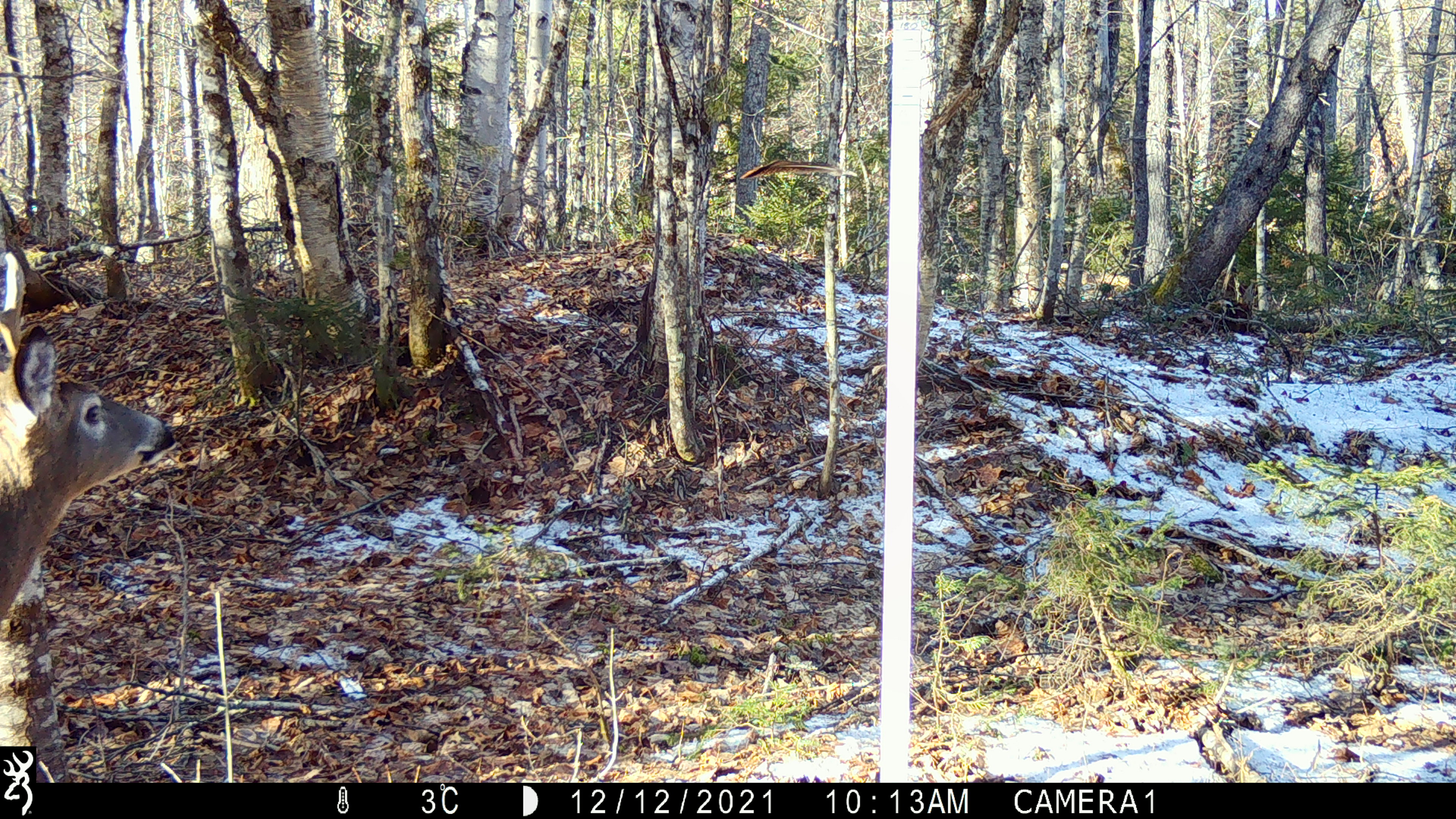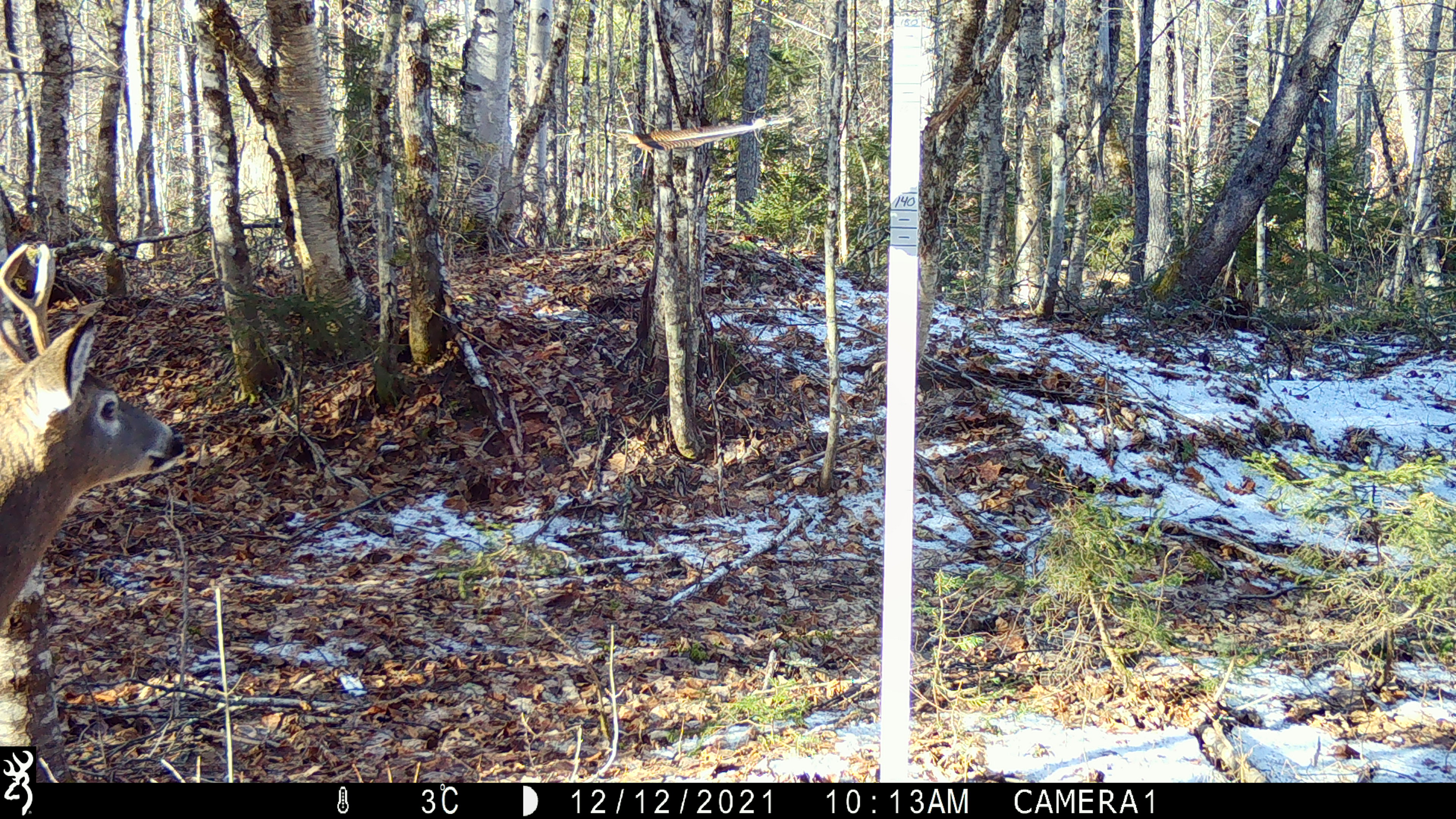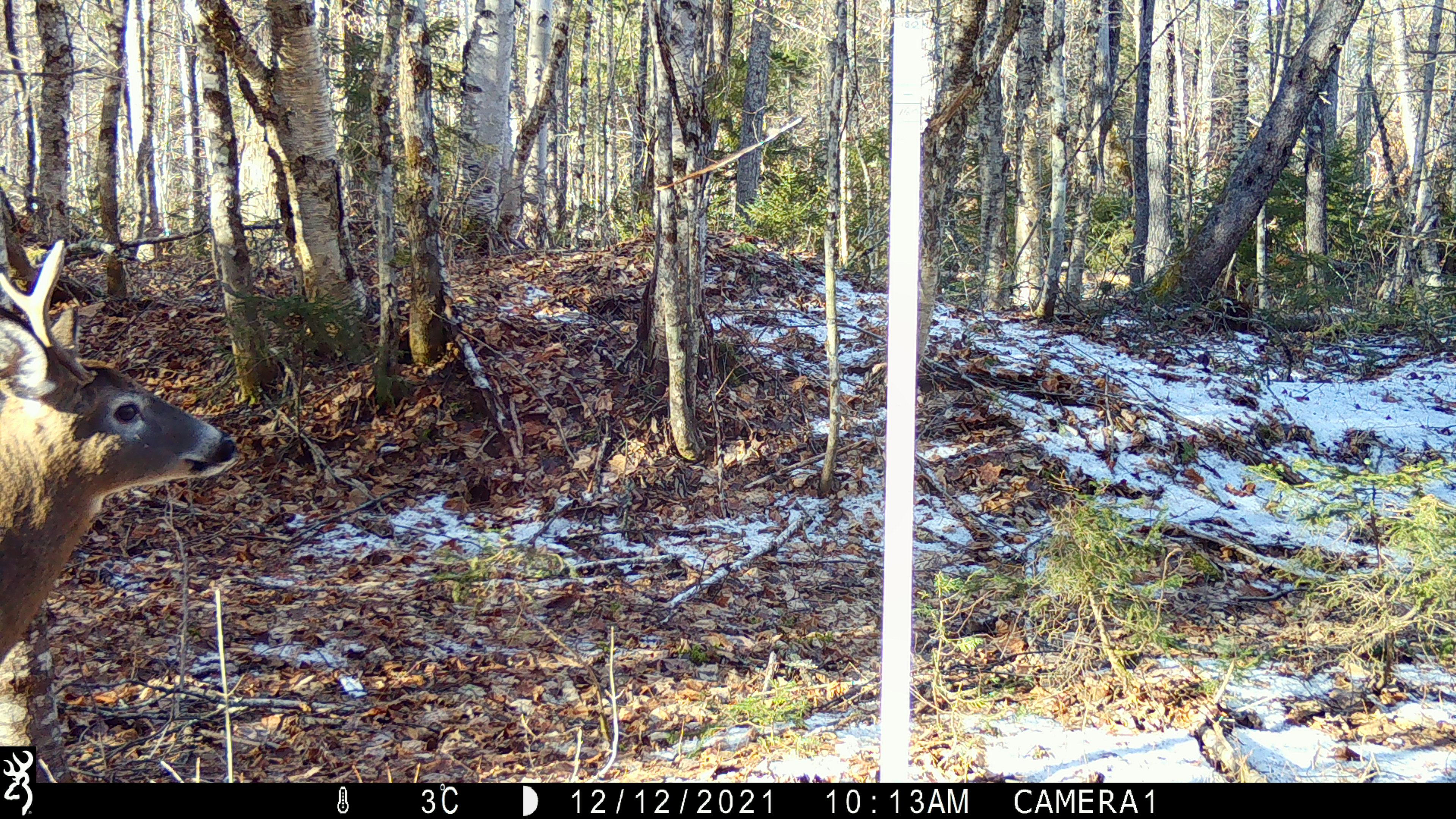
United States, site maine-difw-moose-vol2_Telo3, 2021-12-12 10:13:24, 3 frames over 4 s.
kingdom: Animalia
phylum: Chordata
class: Mammalia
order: Artiodactyla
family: Cervidae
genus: Odocoileus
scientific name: Odocoileus virginianus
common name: white-tailed deer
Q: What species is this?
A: White-tailed deer (Odocoileus virginianus).